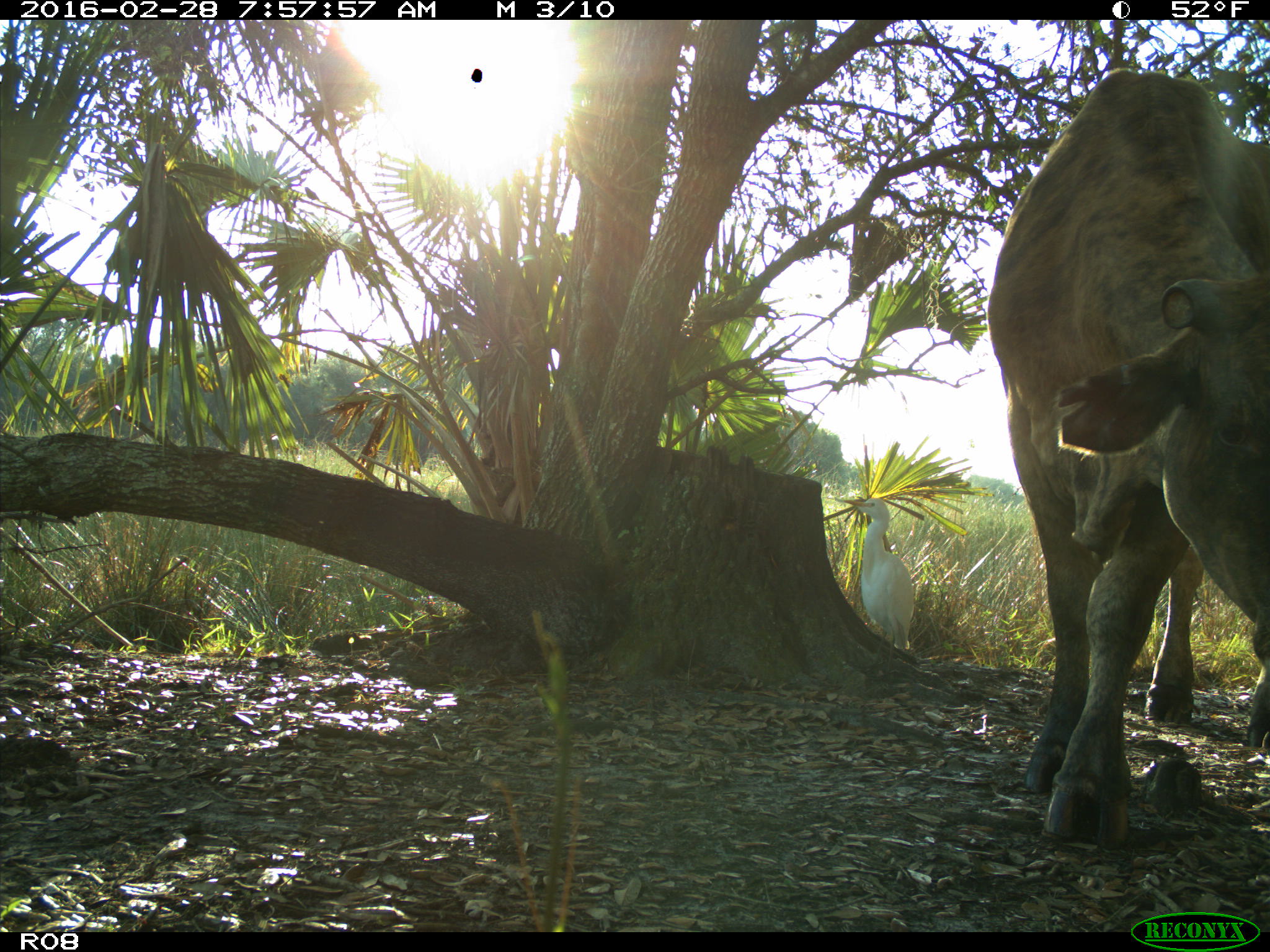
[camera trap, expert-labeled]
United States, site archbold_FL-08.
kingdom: Animalia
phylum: Chordata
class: Mammalia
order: Artiodactyla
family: Bovidae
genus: Bos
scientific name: Bos taurus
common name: domestic cow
Bos taurus (domestic cow).